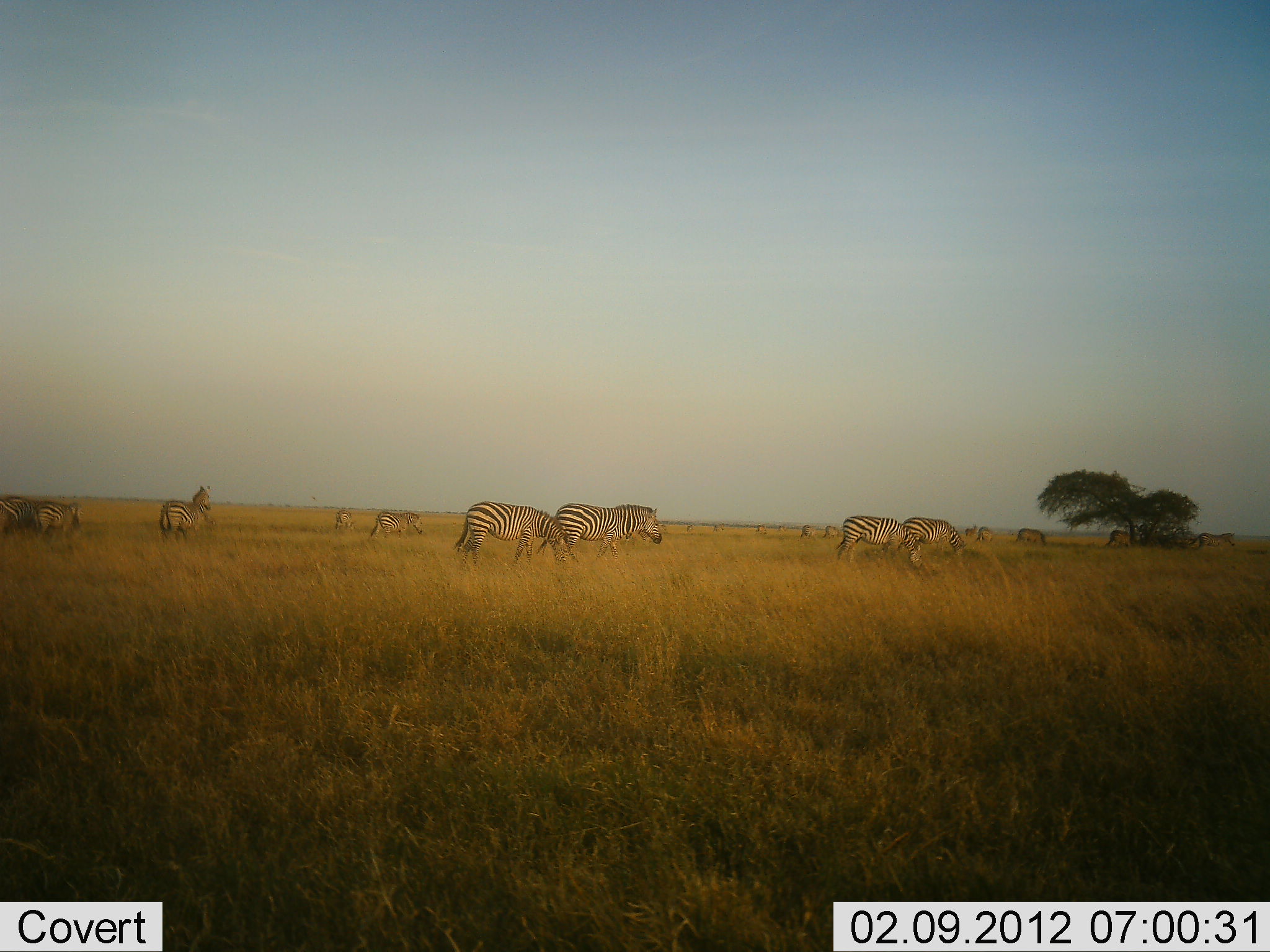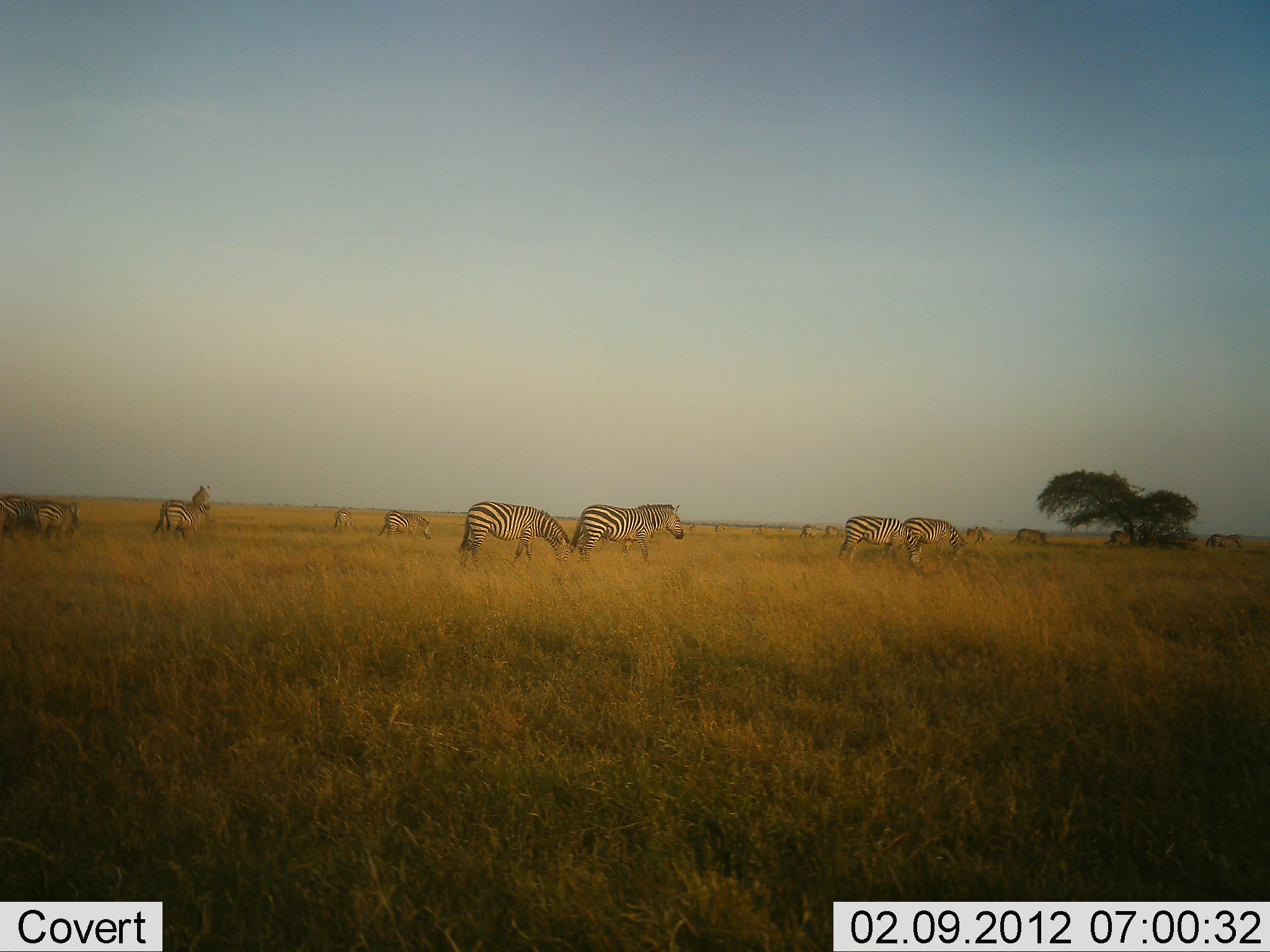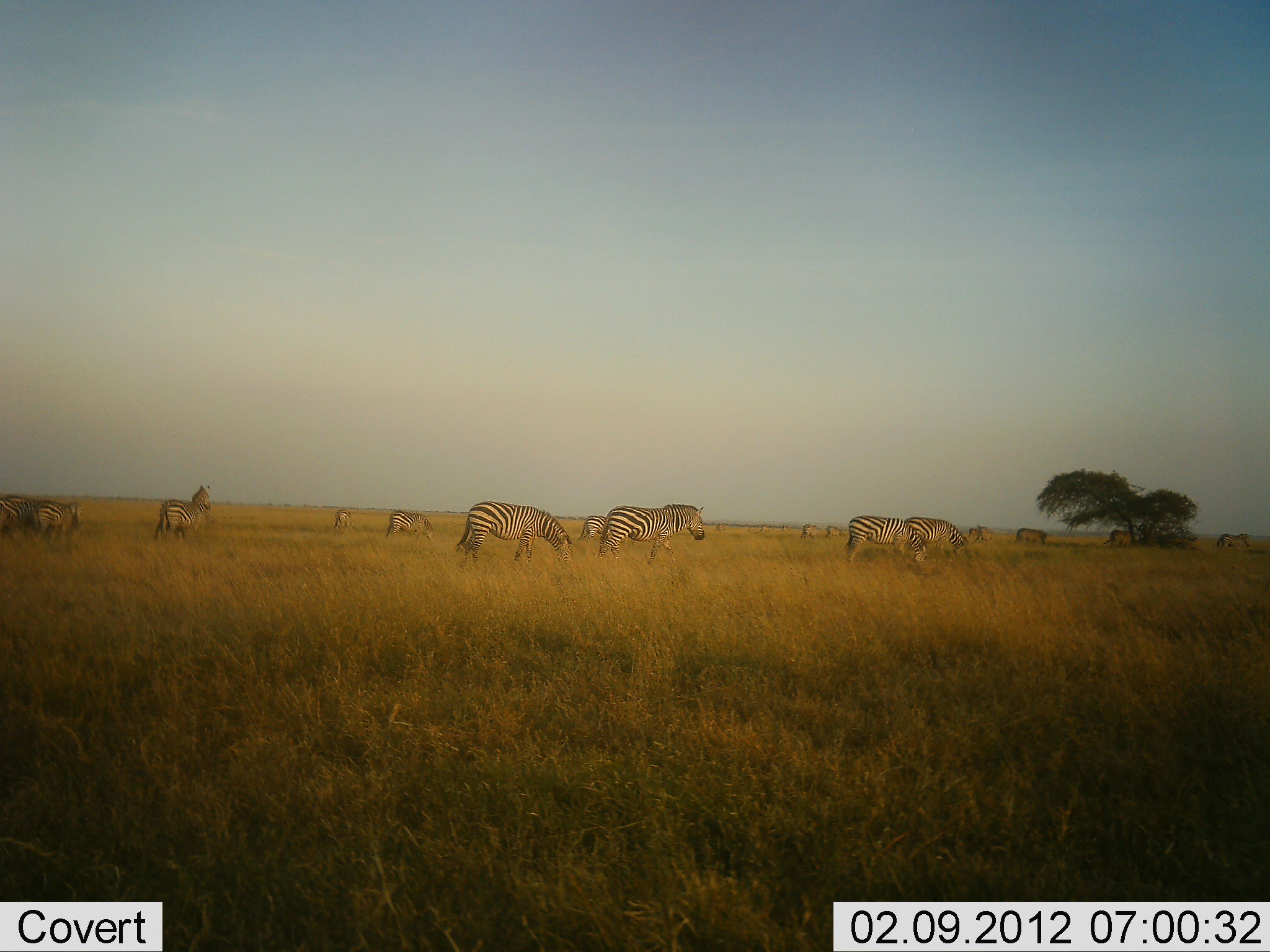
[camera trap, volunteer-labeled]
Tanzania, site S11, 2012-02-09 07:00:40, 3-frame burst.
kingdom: Animalia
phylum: Chordata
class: Mammalia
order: Perissodactyla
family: Equidae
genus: Equus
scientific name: Equus quagga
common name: plains zebra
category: zebra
Zebra (plains zebra) (Equus quagga), count 11-50. Behavior (volunteer vote fractions): standing 71%, resting 5%, moving 57%, interacting 0%. Young present (vote fraction): 0%. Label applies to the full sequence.